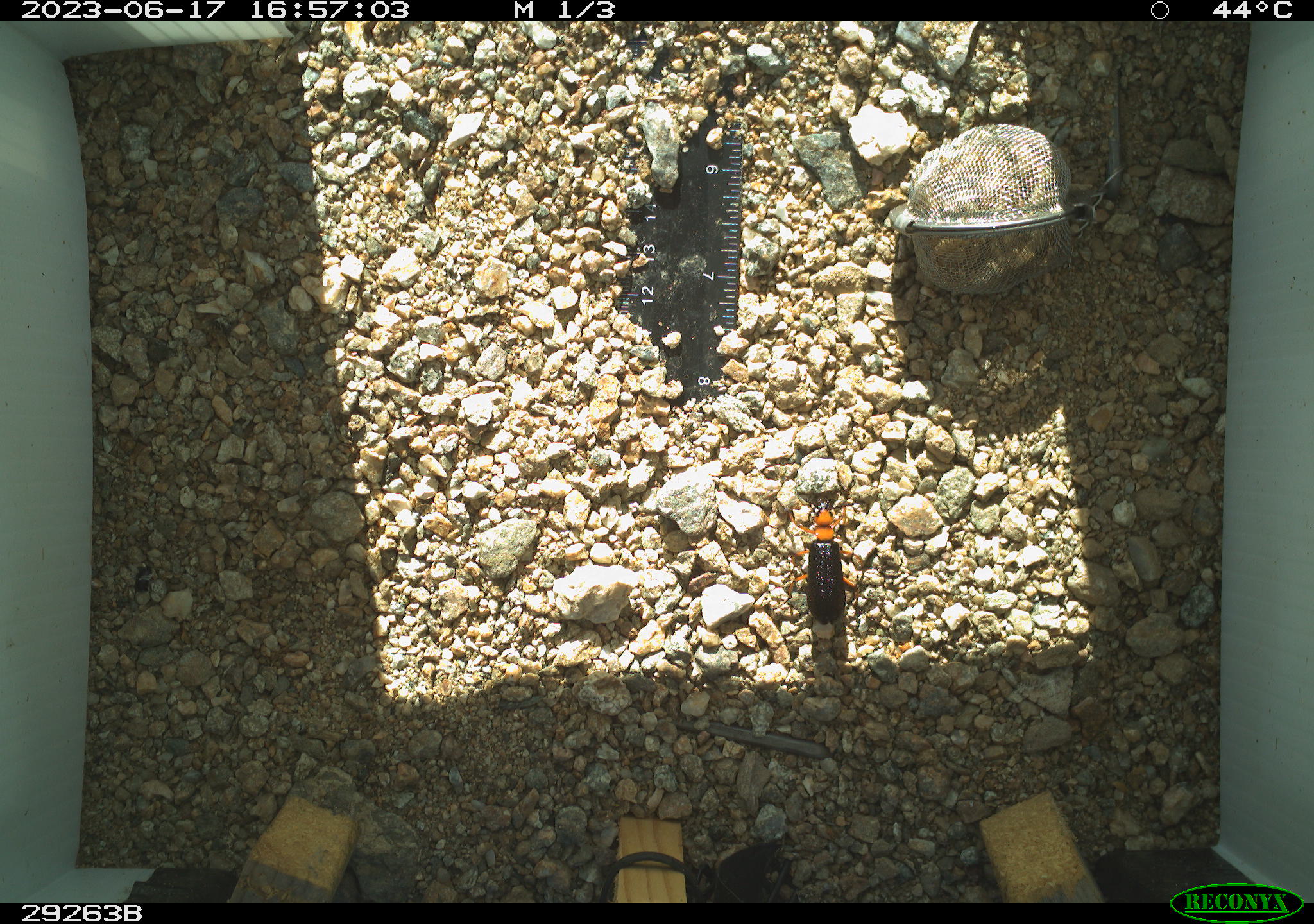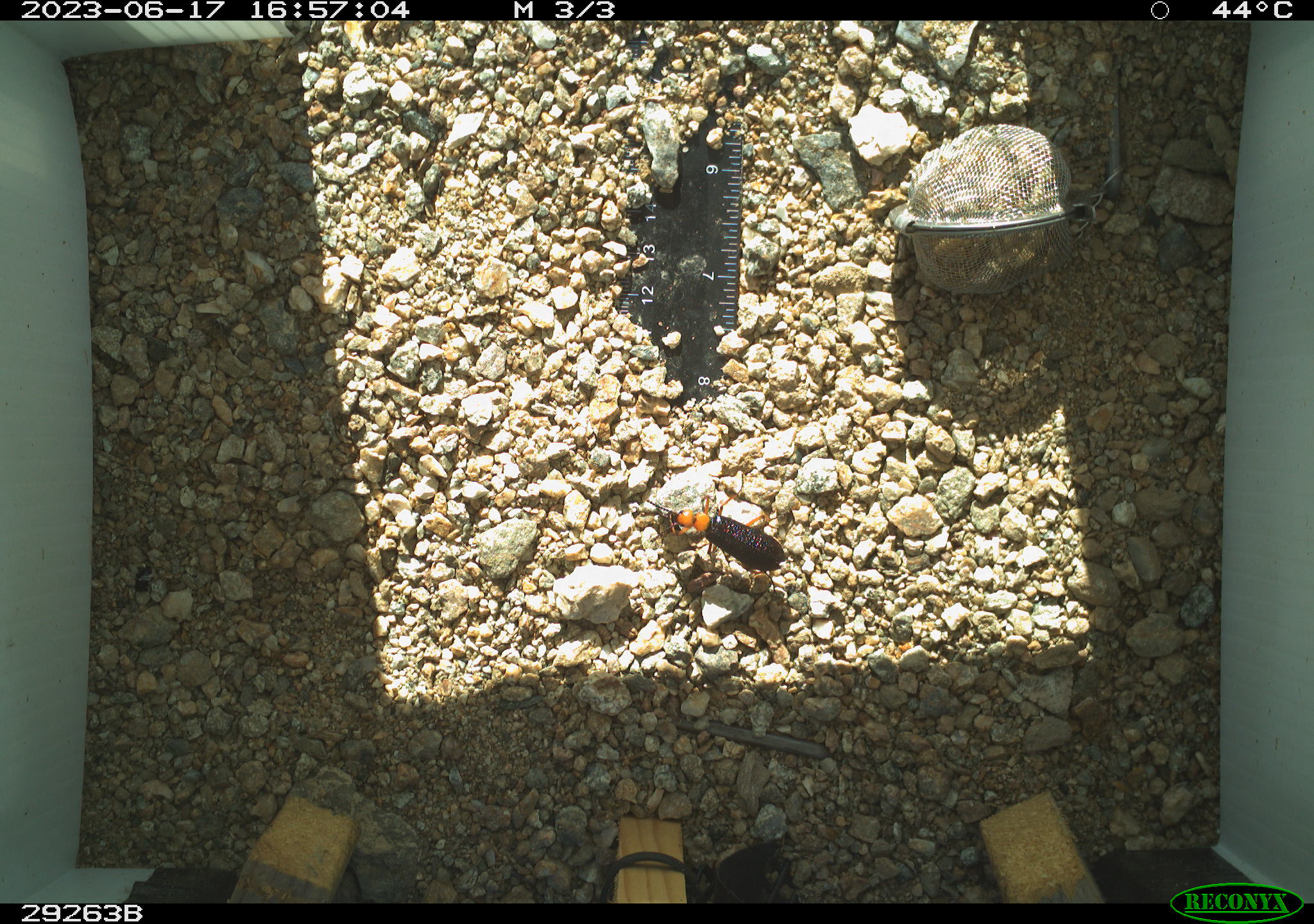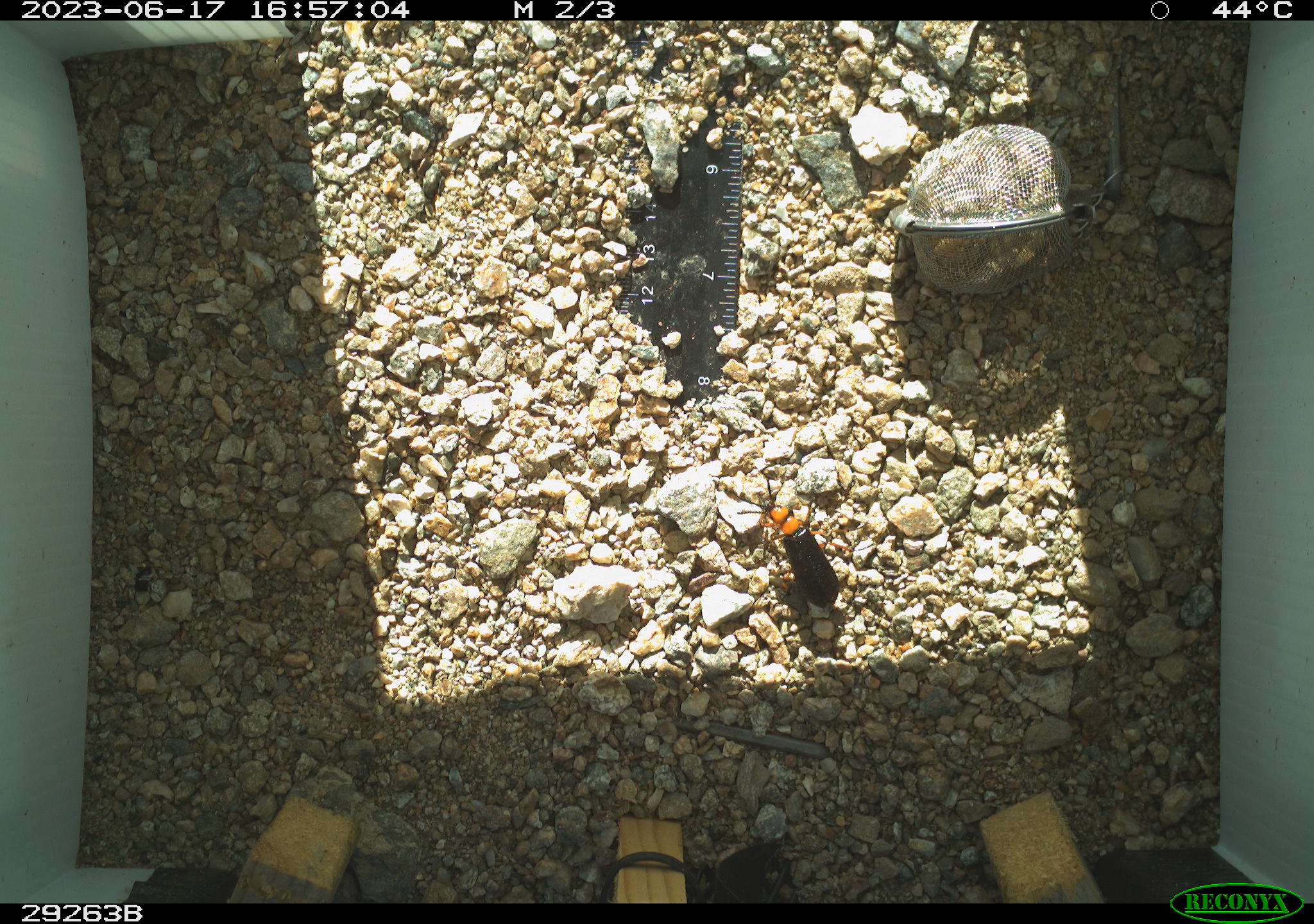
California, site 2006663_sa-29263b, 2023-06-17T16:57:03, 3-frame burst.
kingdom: Animalia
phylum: Arthropoda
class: Insecta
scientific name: Insecta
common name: insect